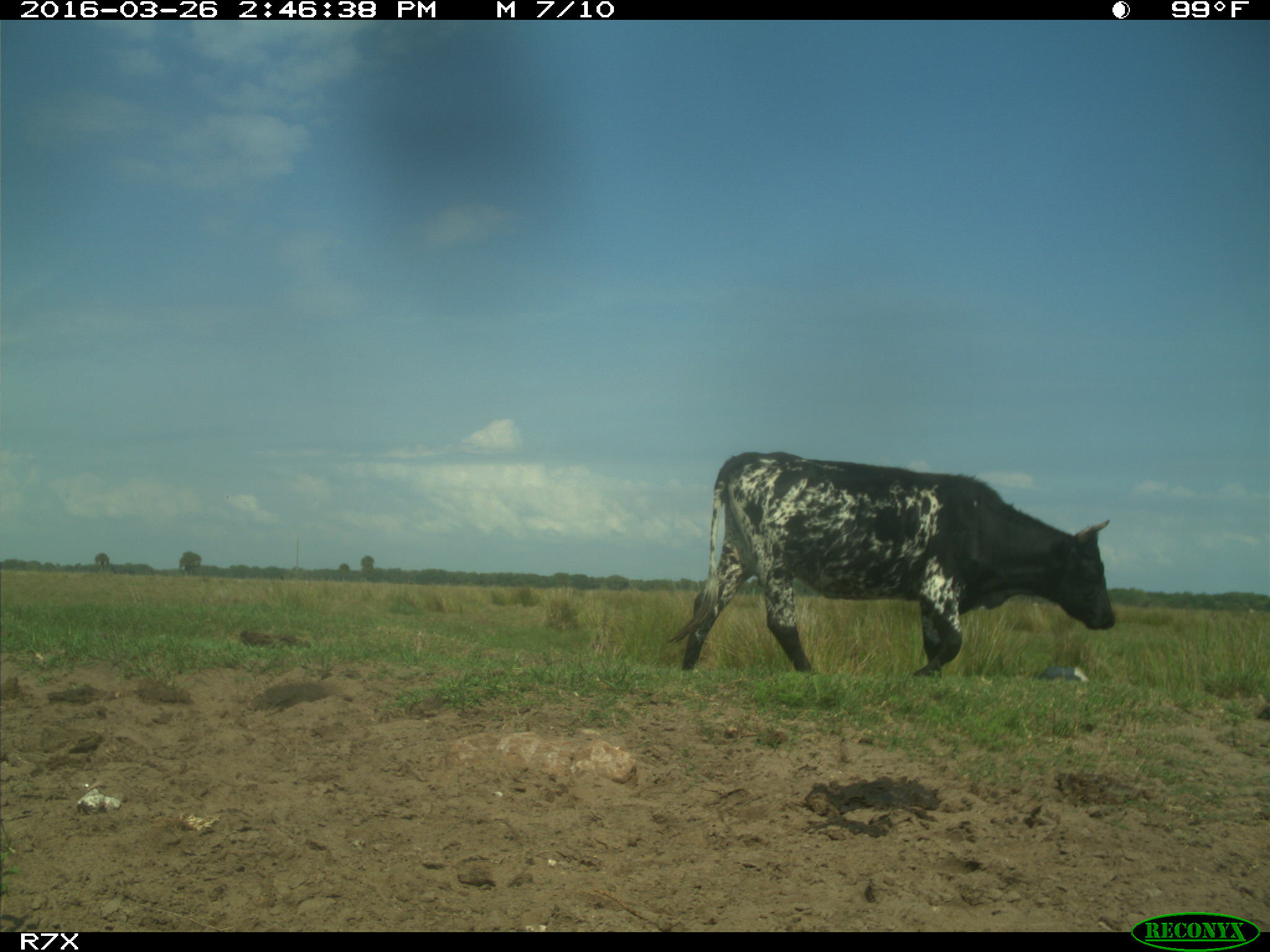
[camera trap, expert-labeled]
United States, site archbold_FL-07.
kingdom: Animalia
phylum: Chordata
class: Mammalia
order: Artiodactyla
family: Bovidae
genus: Bos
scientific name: Bos taurus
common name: domestic cow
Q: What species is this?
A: Bos taurus (domestic cow).